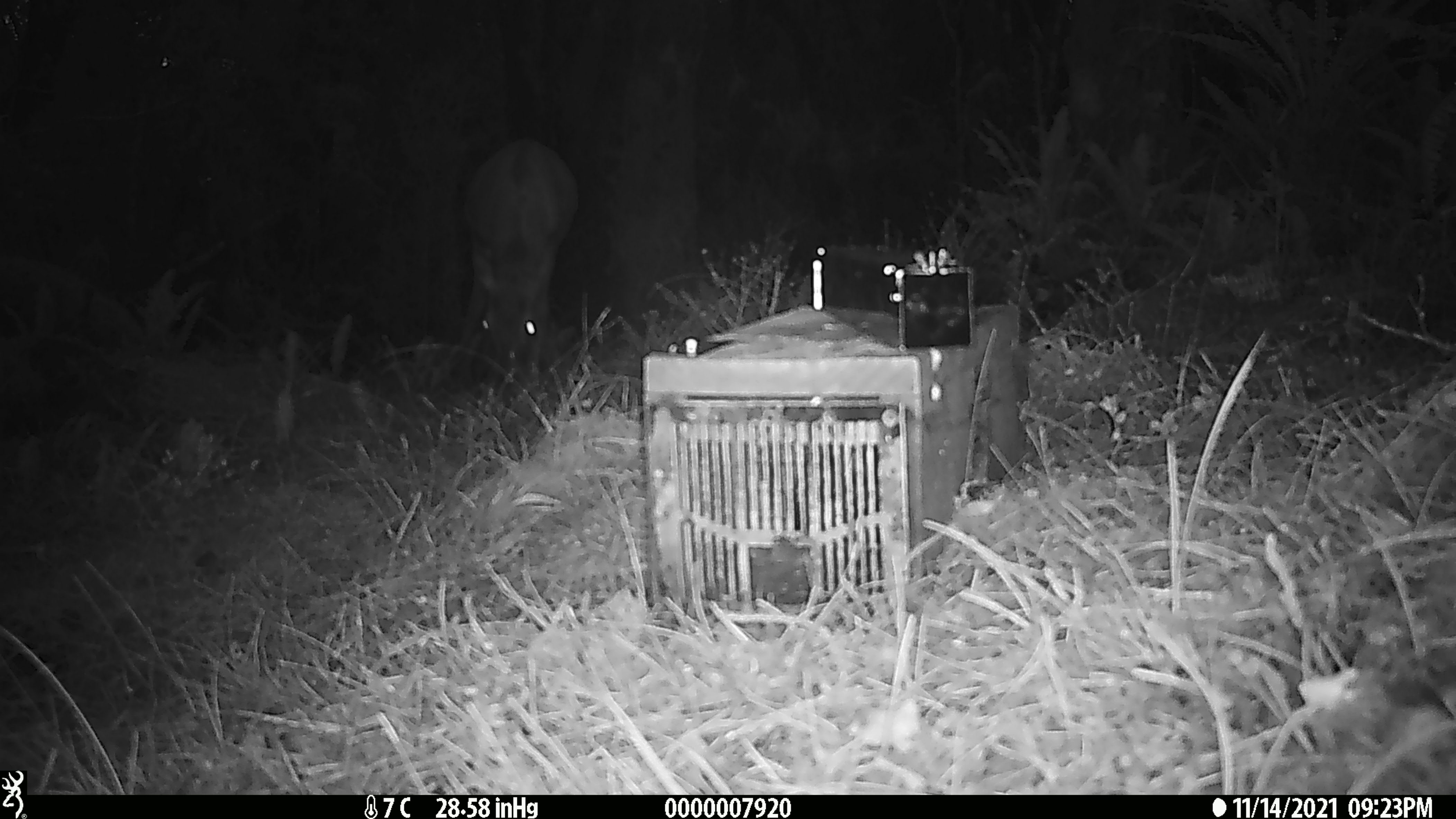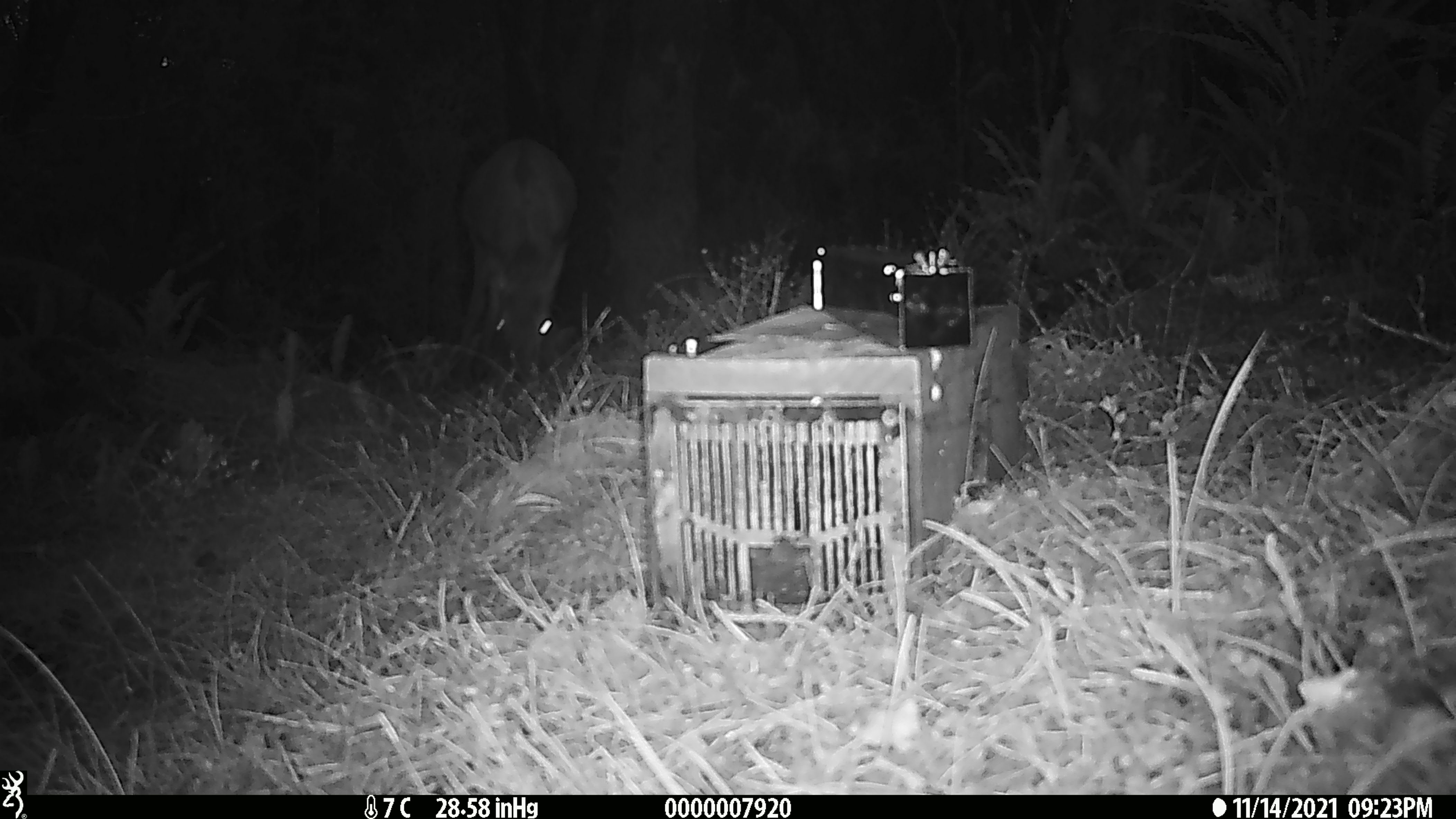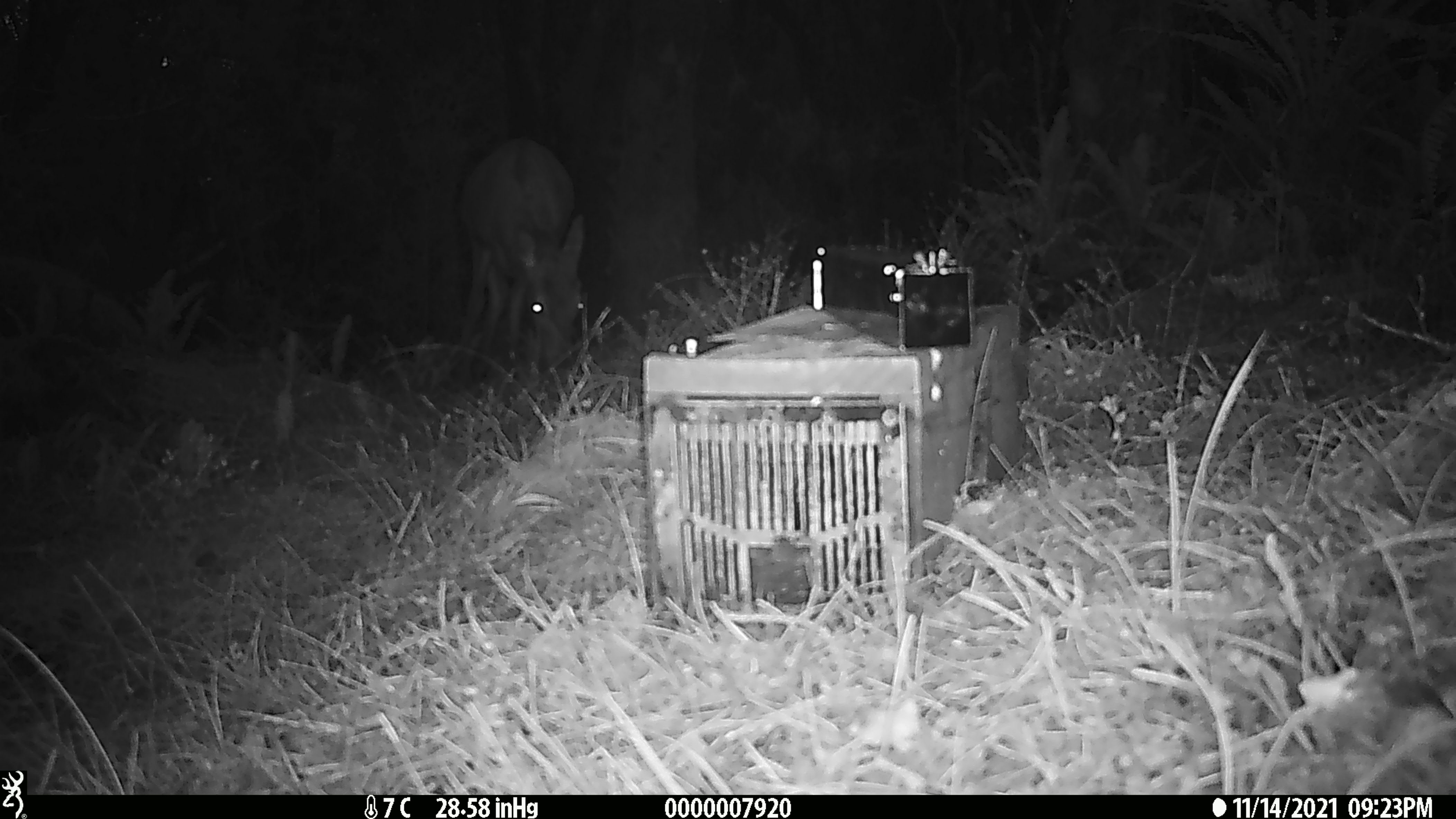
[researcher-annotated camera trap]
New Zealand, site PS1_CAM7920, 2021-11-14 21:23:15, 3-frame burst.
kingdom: Animalia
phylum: Chordata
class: Mammalia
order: Artiodactyla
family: Cervidae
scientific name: Cervidae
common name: deer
Deer (Cervidae).